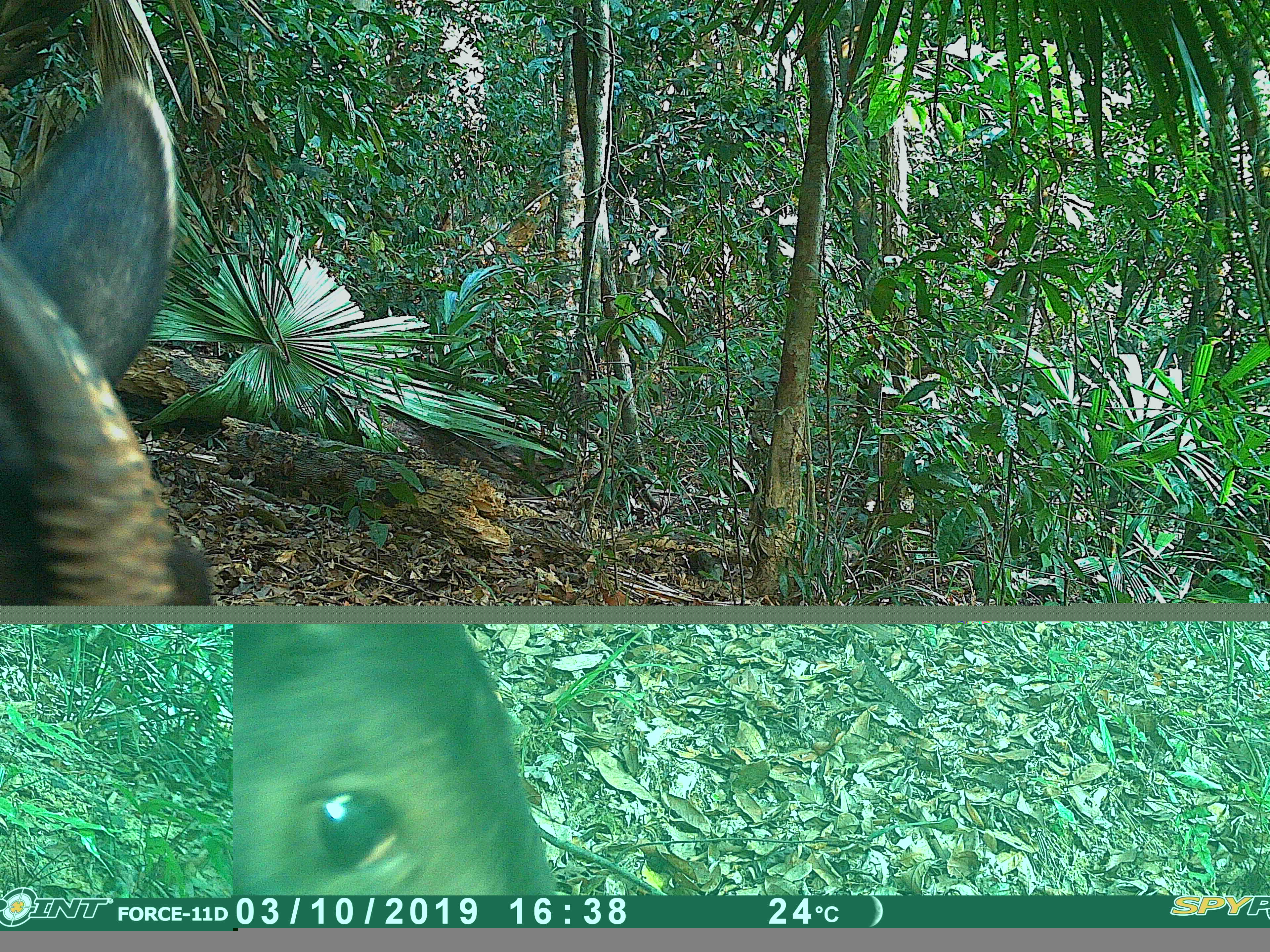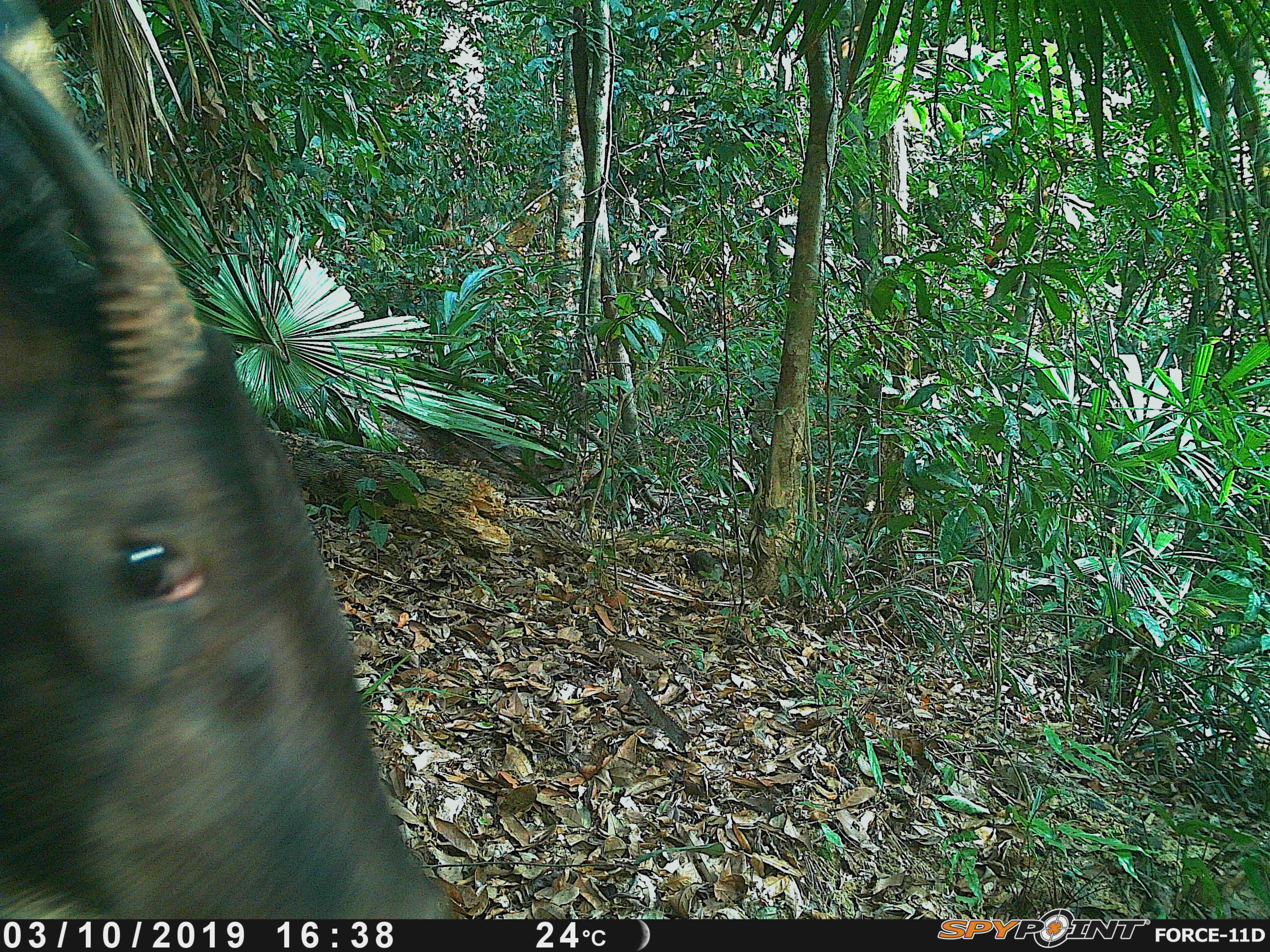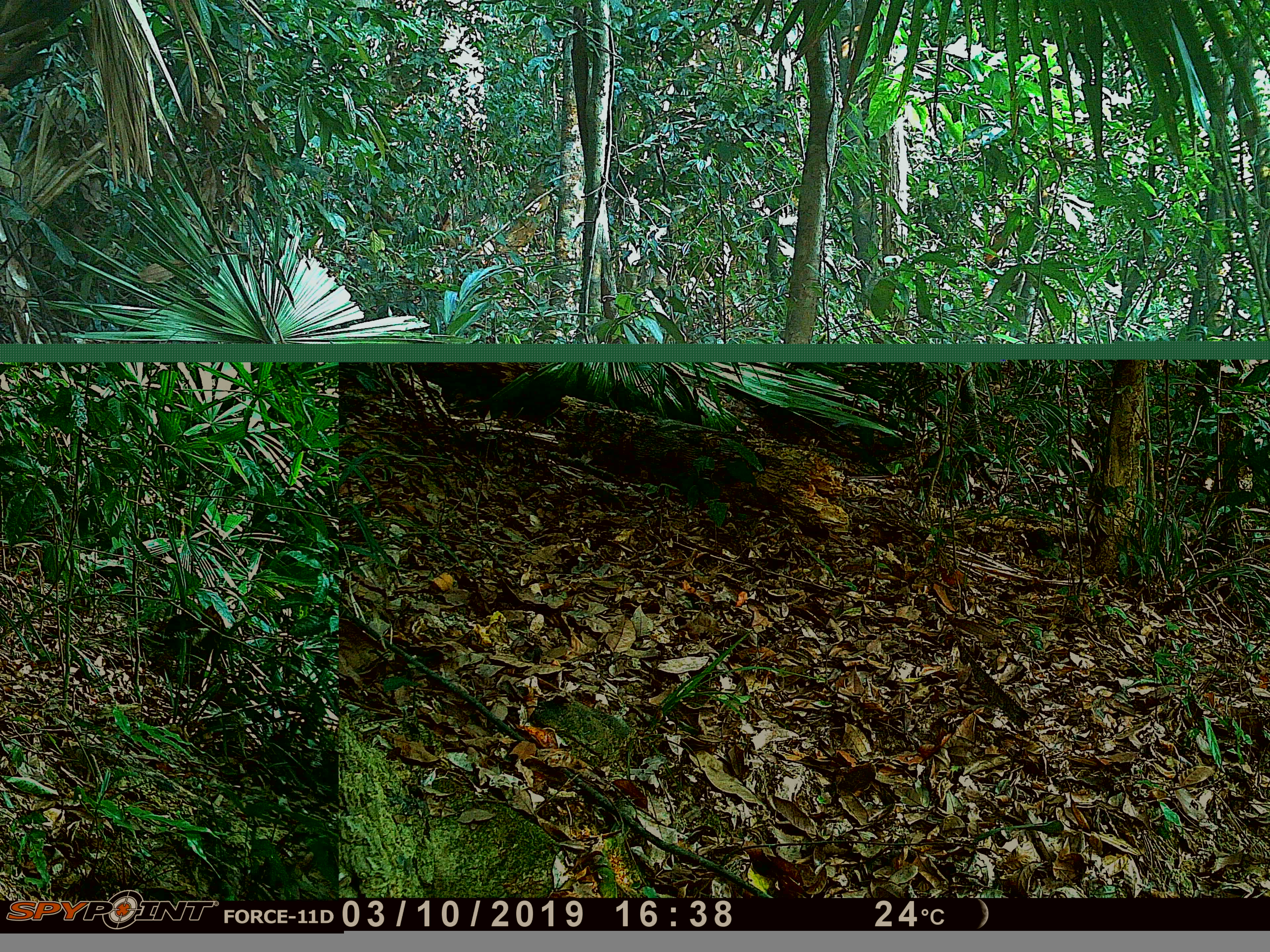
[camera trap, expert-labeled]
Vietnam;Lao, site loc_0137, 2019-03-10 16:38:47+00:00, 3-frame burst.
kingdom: Animalia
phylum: Chordata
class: Mammalia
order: Artiodactyla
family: Bovidae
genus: Capricornis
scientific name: Capricornis sumatraensis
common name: chinese serow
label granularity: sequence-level